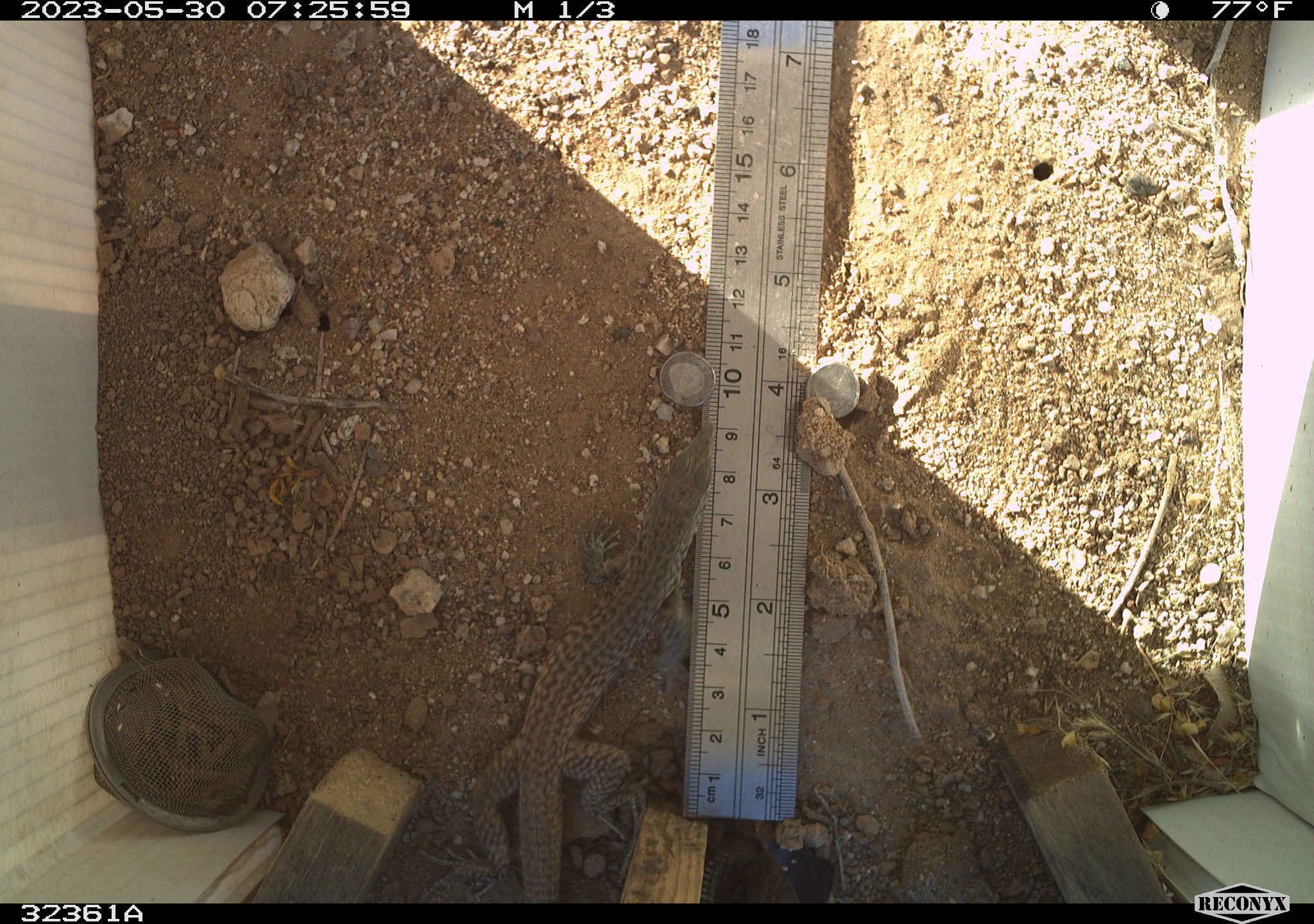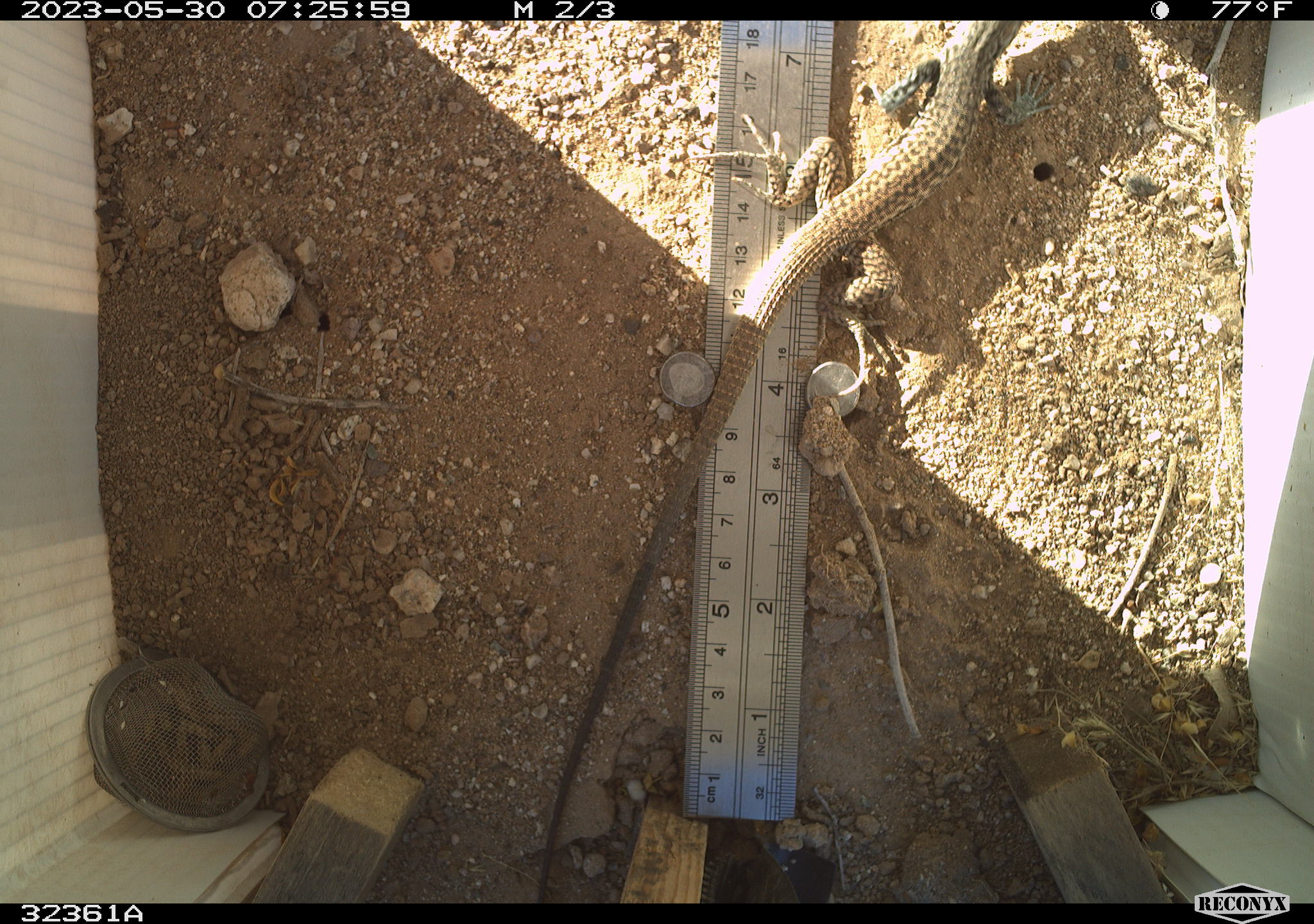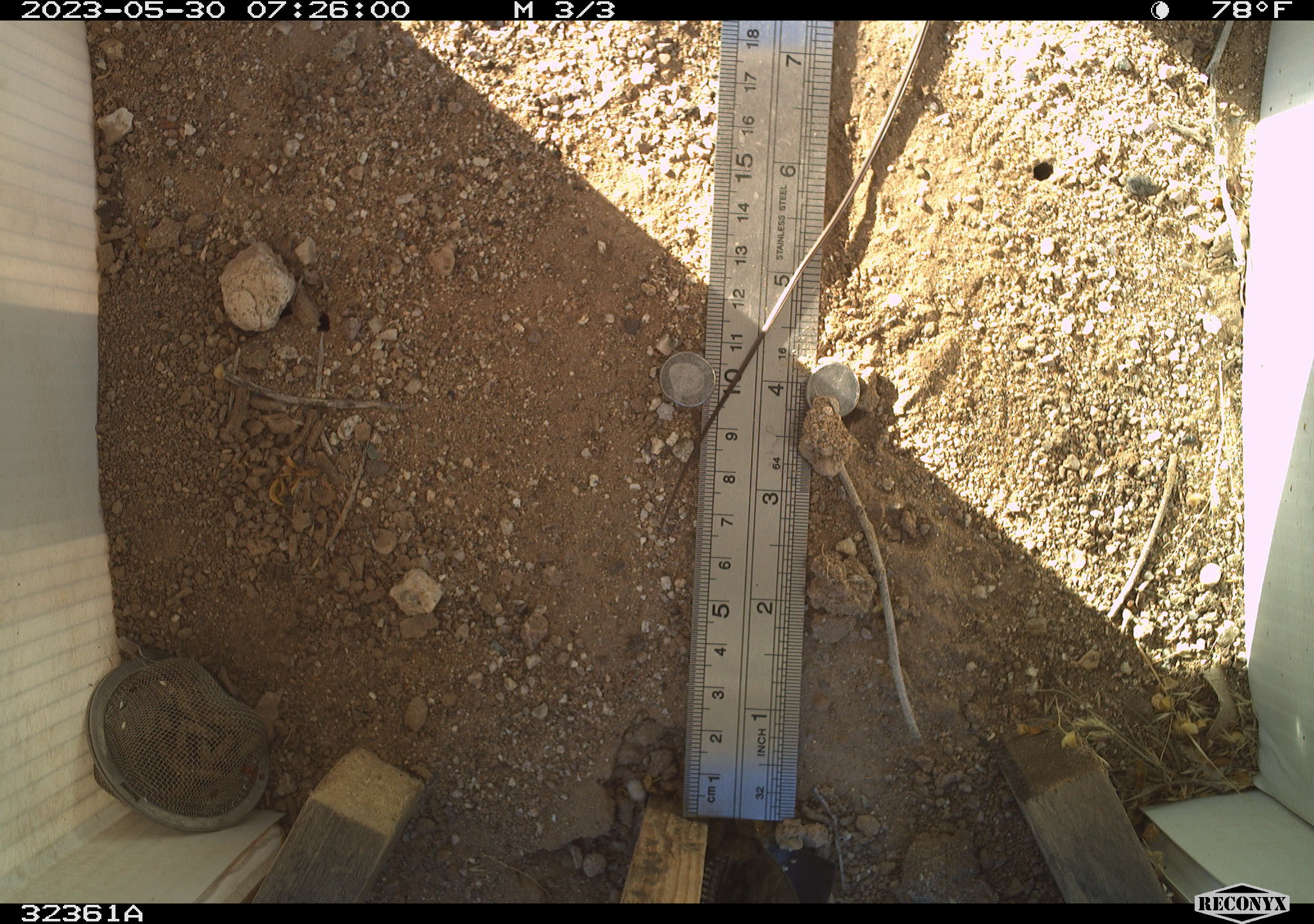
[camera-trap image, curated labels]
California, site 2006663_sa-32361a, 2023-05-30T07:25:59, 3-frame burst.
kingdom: Animalia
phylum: Chordata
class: Reptilia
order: Squamata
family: Teiidae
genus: Aspidoscelis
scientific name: Aspidoscelis tigris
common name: western whiptail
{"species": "western whiptail (Aspidoscelis tigris)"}